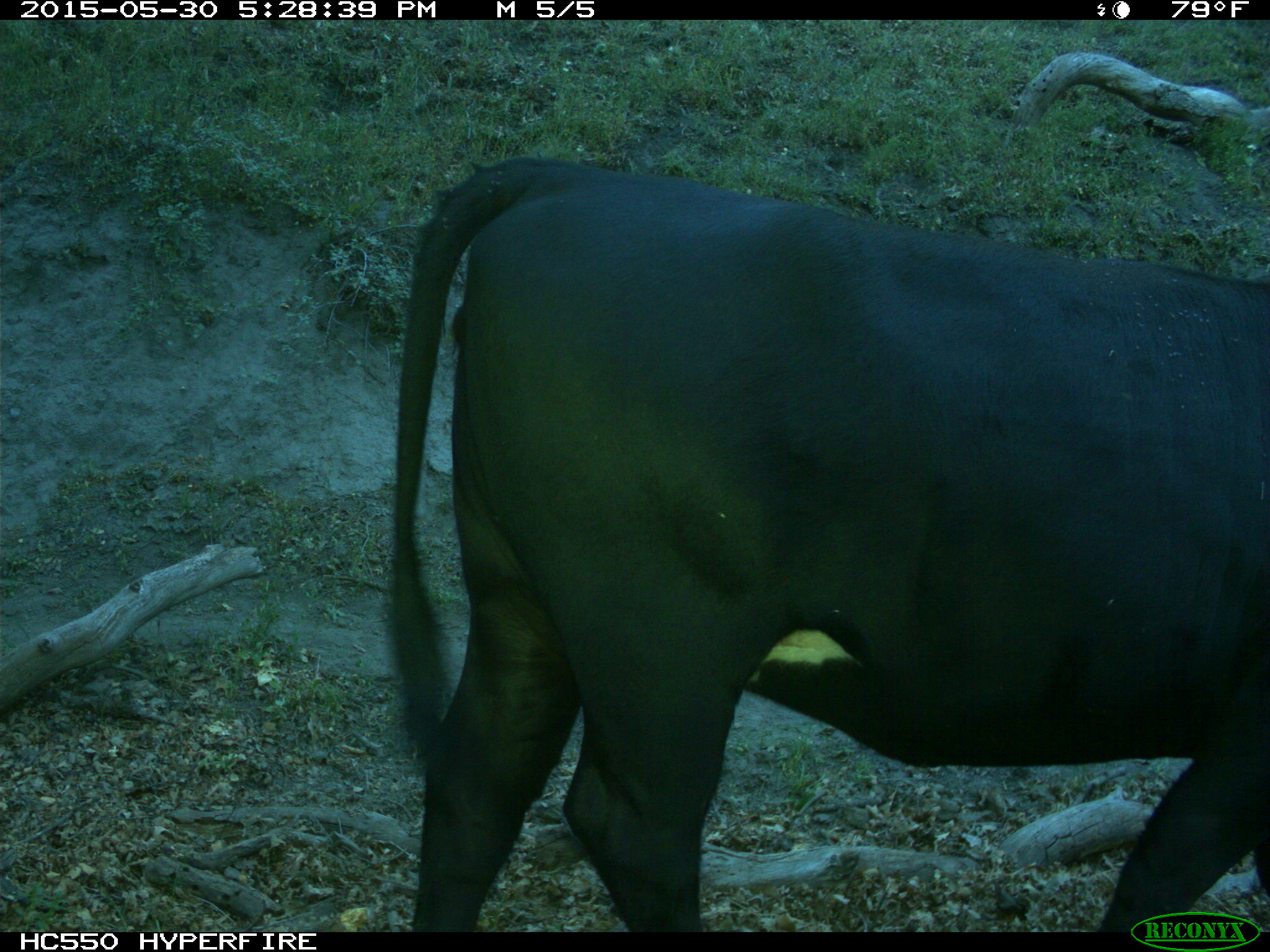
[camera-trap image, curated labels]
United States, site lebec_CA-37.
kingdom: Animalia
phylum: Chordata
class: Mammalia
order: Artiodactyla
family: Bovidae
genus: Bos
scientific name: Bos taurus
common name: domestic cow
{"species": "Bos taurus (domestic cow)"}